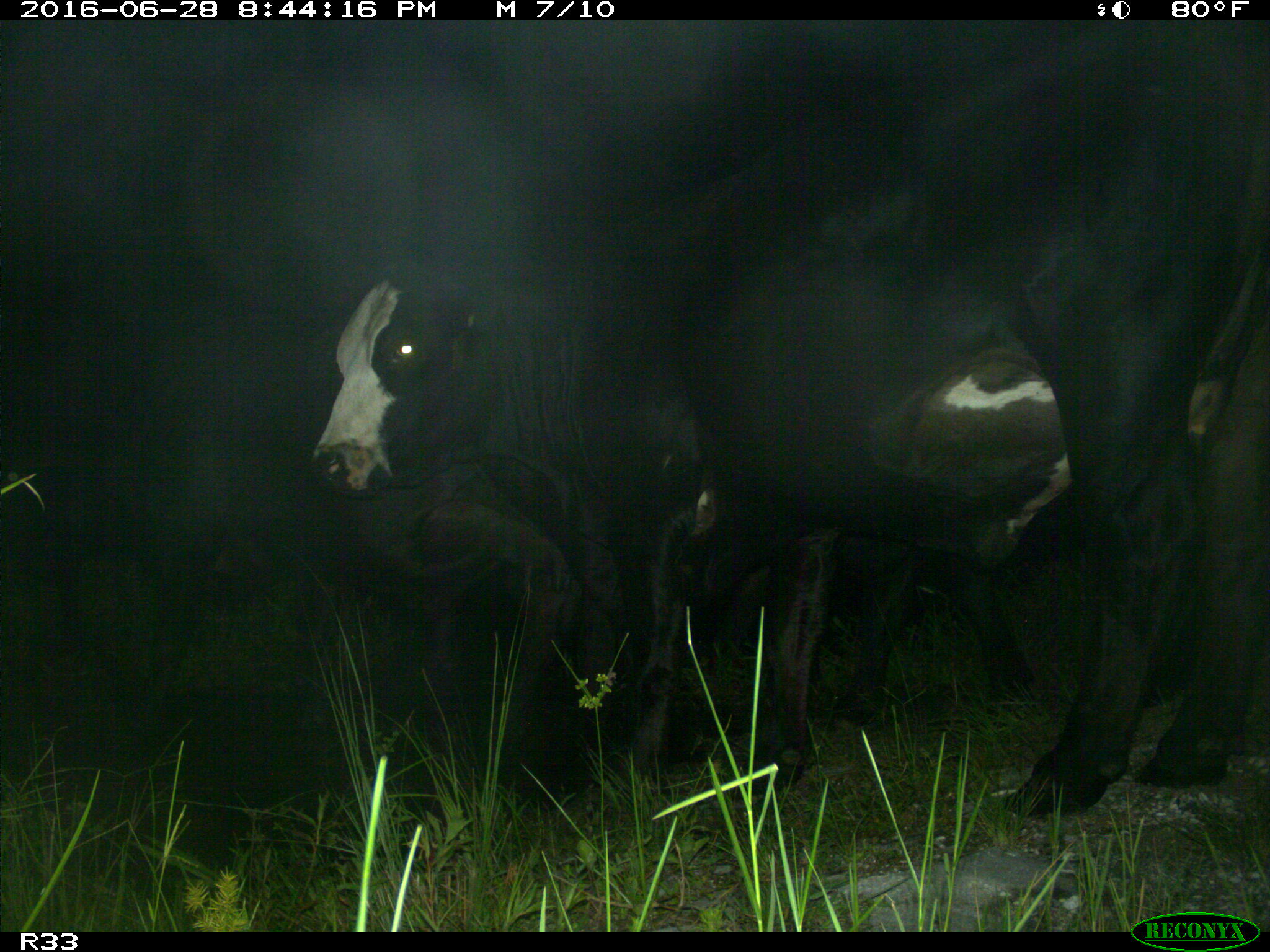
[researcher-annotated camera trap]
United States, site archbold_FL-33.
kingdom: Animalia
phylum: Chordata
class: Mammalia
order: Artiodactyla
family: Bovidae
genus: Bos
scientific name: Bos taurus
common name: domestic cow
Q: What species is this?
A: Bos taurus (domestic cow).